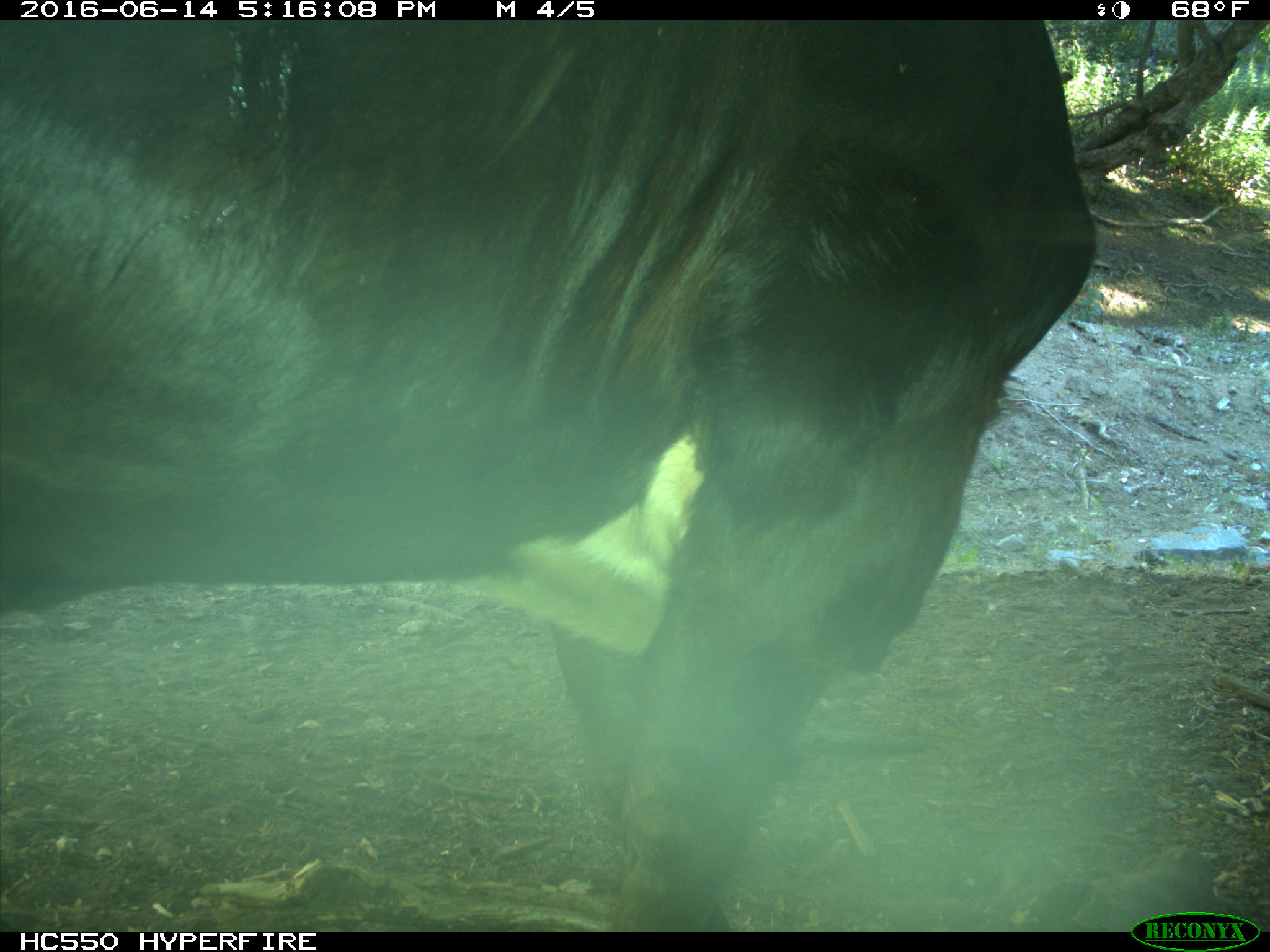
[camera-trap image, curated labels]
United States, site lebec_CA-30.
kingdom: Animalia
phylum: Chordata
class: Mammalia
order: Artiodactyla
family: Bovidae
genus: Bos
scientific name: Bos taurus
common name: domestic cow